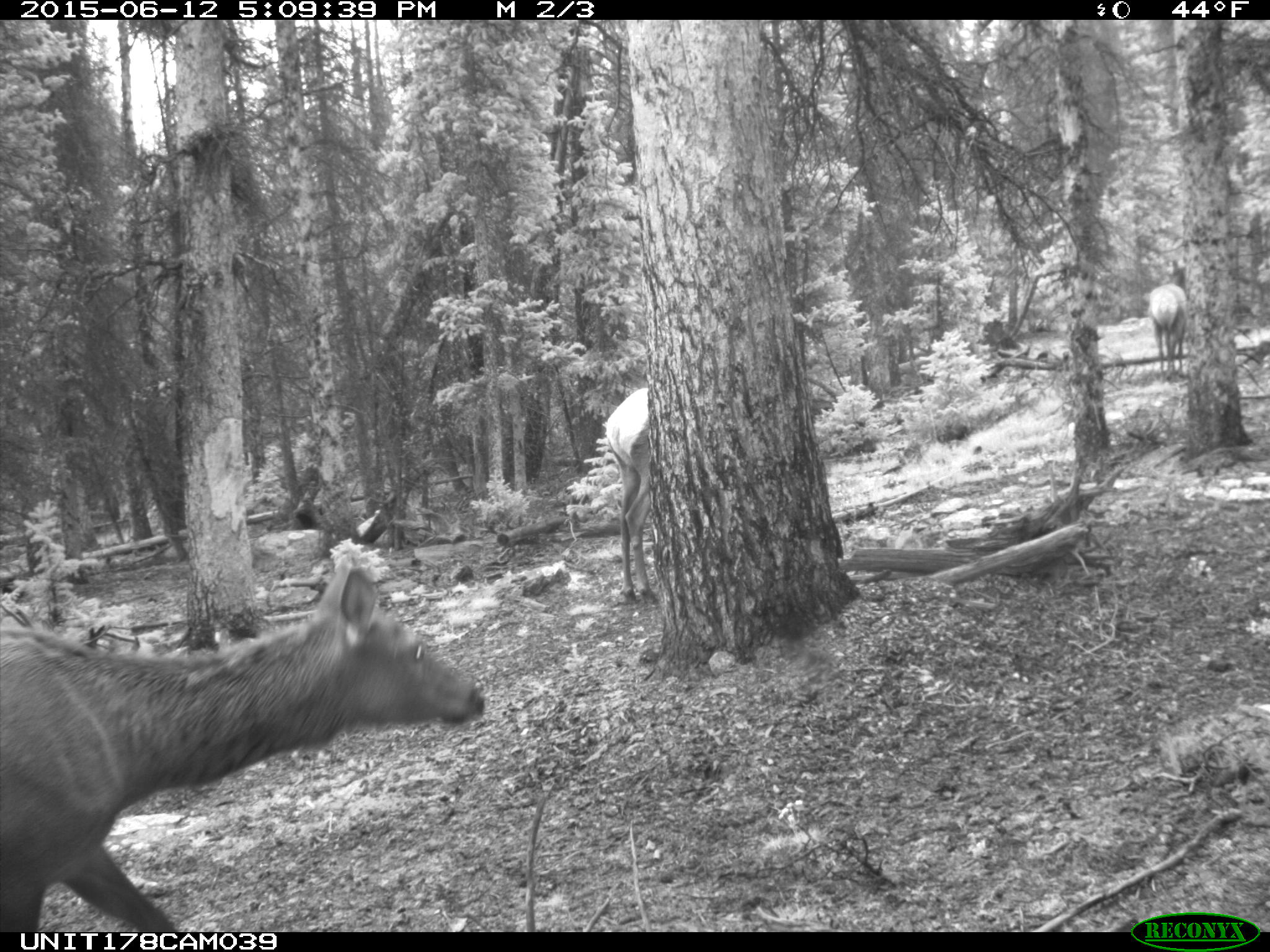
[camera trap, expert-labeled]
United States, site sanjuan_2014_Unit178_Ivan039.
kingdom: Animalia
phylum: Chordata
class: Mammalia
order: Artiodactyla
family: Cervidae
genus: Cervus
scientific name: Cervus elaphus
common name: red deer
Cervus elaphus (red deer).